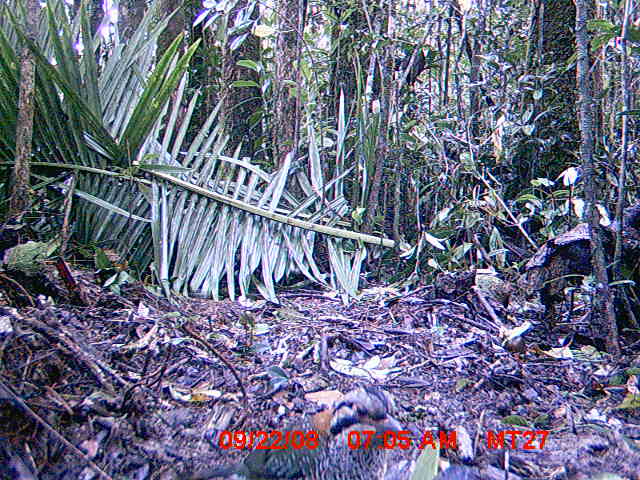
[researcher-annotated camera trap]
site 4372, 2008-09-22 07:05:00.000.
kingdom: Animalia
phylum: Chordata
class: Aves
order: Coraciiformes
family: Brachypteraciidae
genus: Brachypteracias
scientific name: Brachypteracias squamiger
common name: scaly ground-roller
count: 1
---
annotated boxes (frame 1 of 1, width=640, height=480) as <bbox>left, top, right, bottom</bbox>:
brachypteracias squamiger: <bbox>232, 386, 404, 479</bbox>; <bbox>417, 404, 429, 412</bbox>; <bbox>449, 428, 454, 442</bbox>